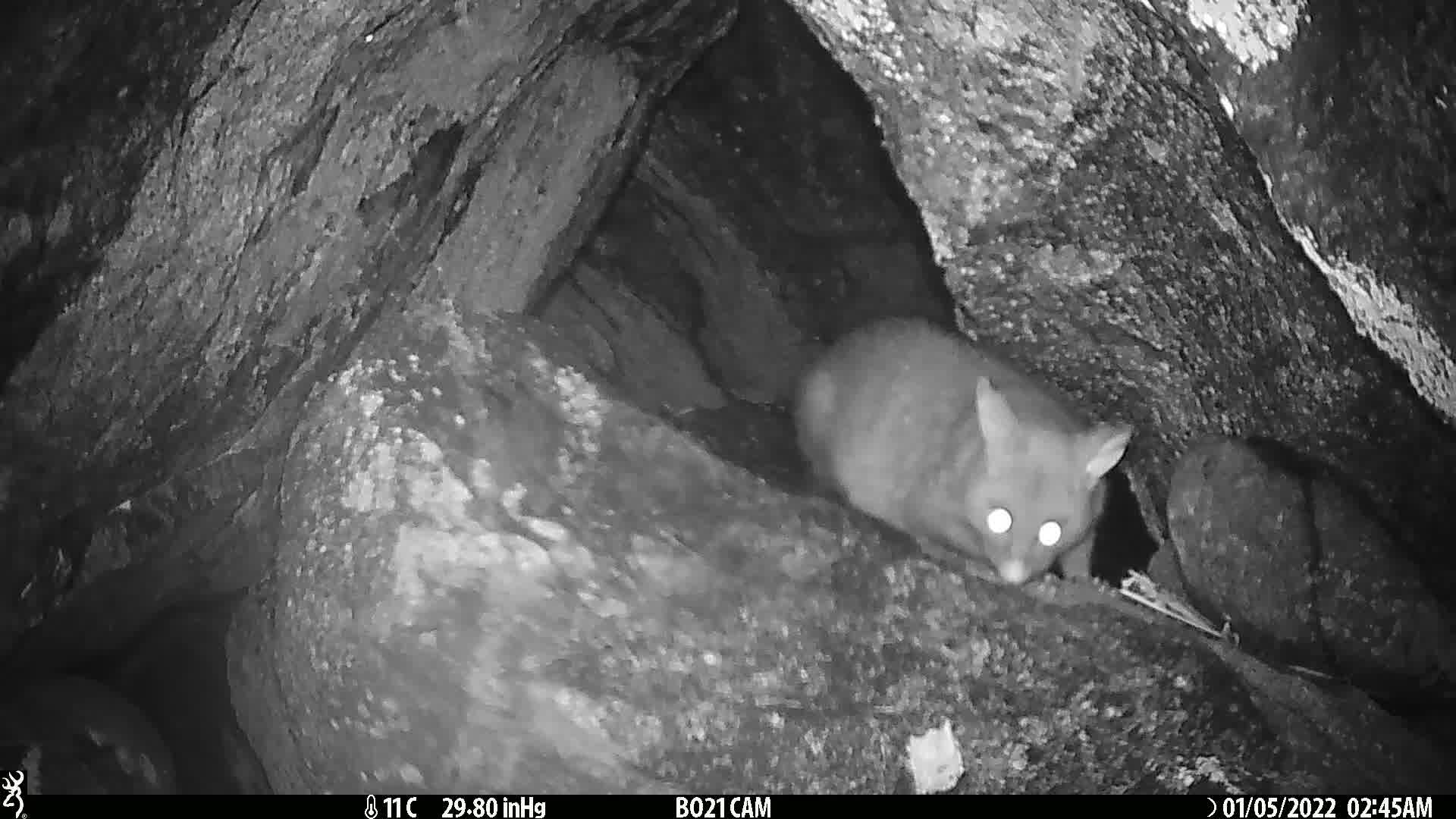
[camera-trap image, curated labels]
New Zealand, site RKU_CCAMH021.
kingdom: Animalia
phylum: Chordata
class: Mammalia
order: Diprotodontia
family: Phalangeridae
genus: Trichosurus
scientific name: Trichosurus vulpecula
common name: common brushtail possum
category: possum